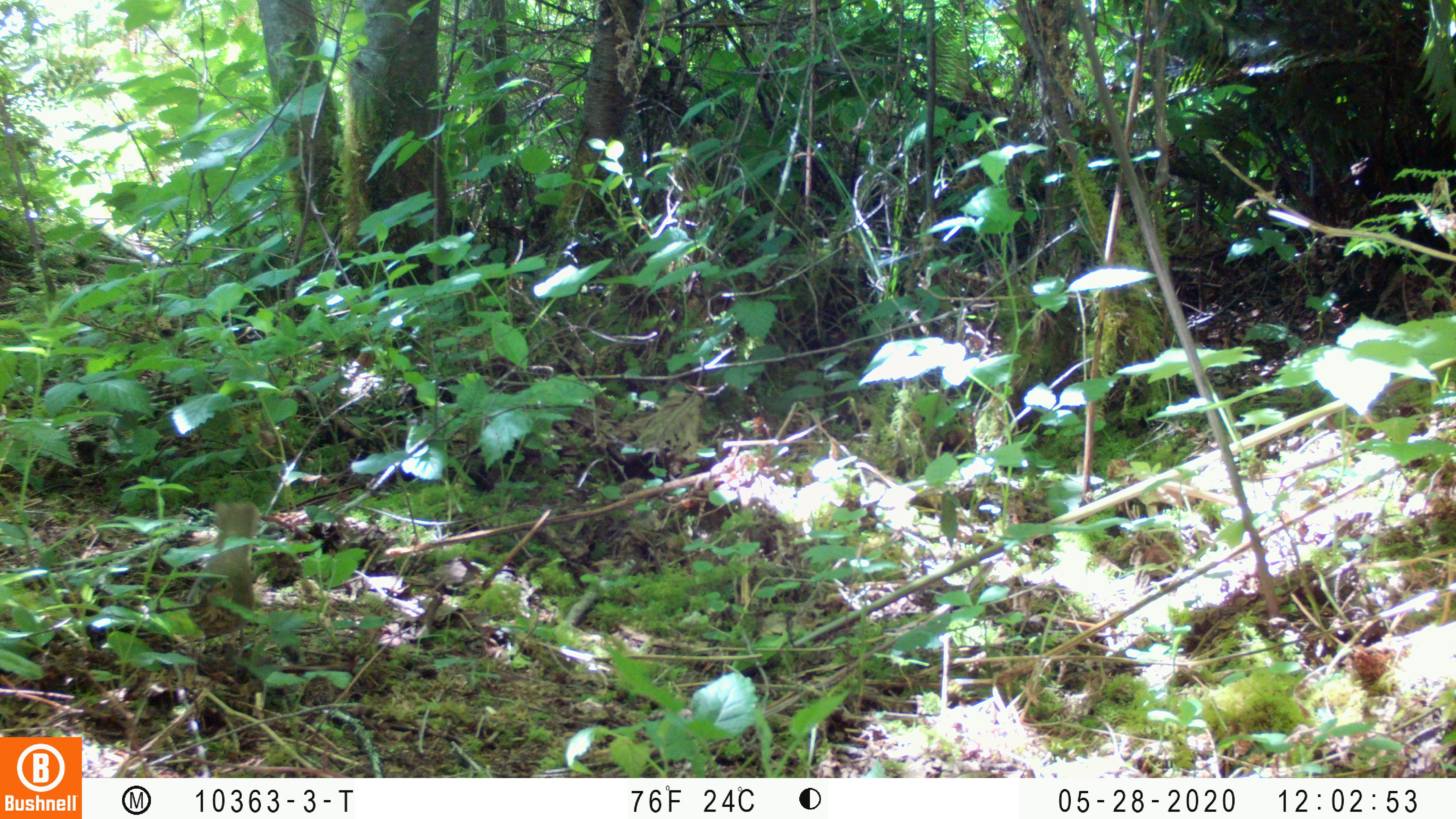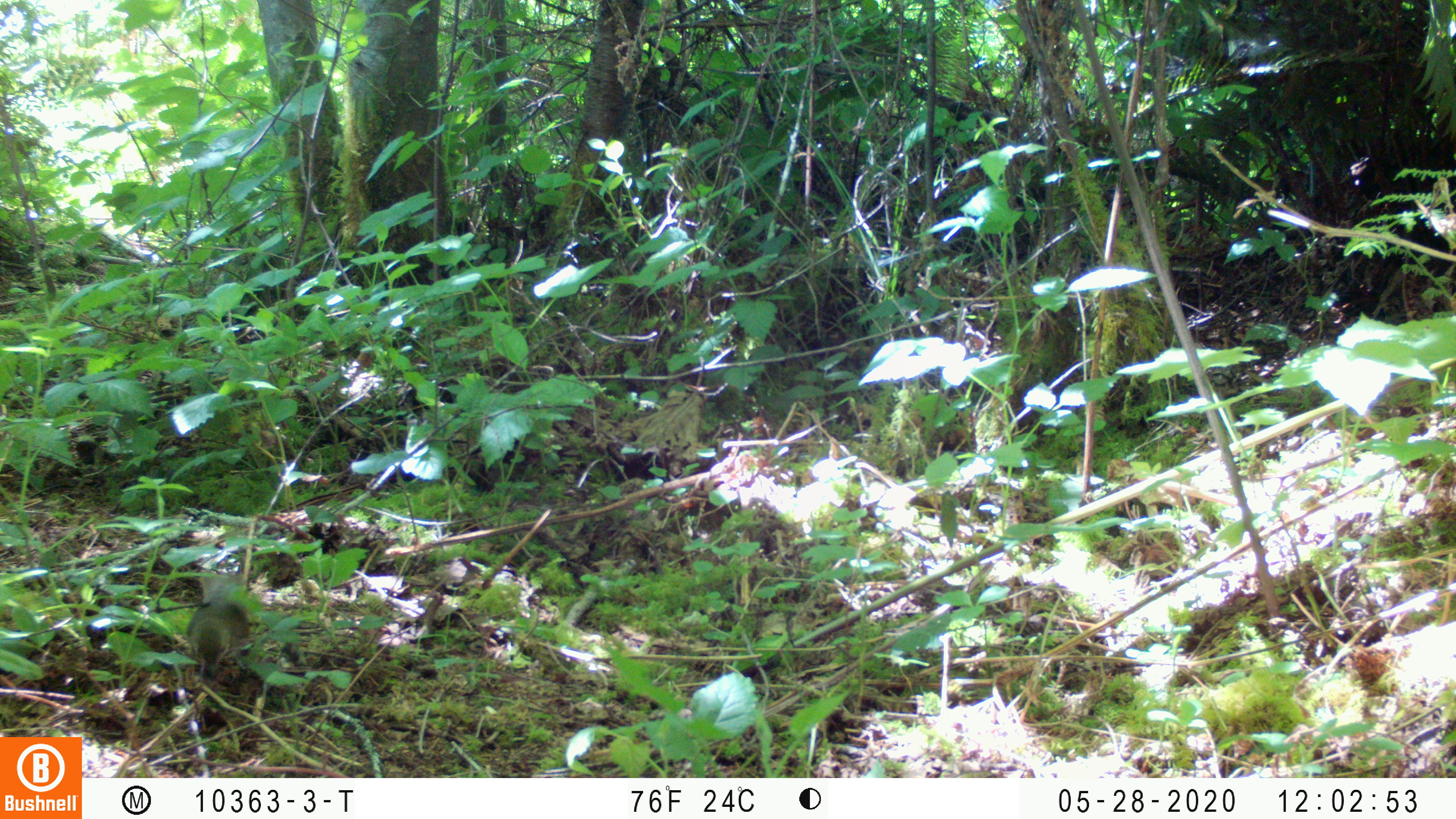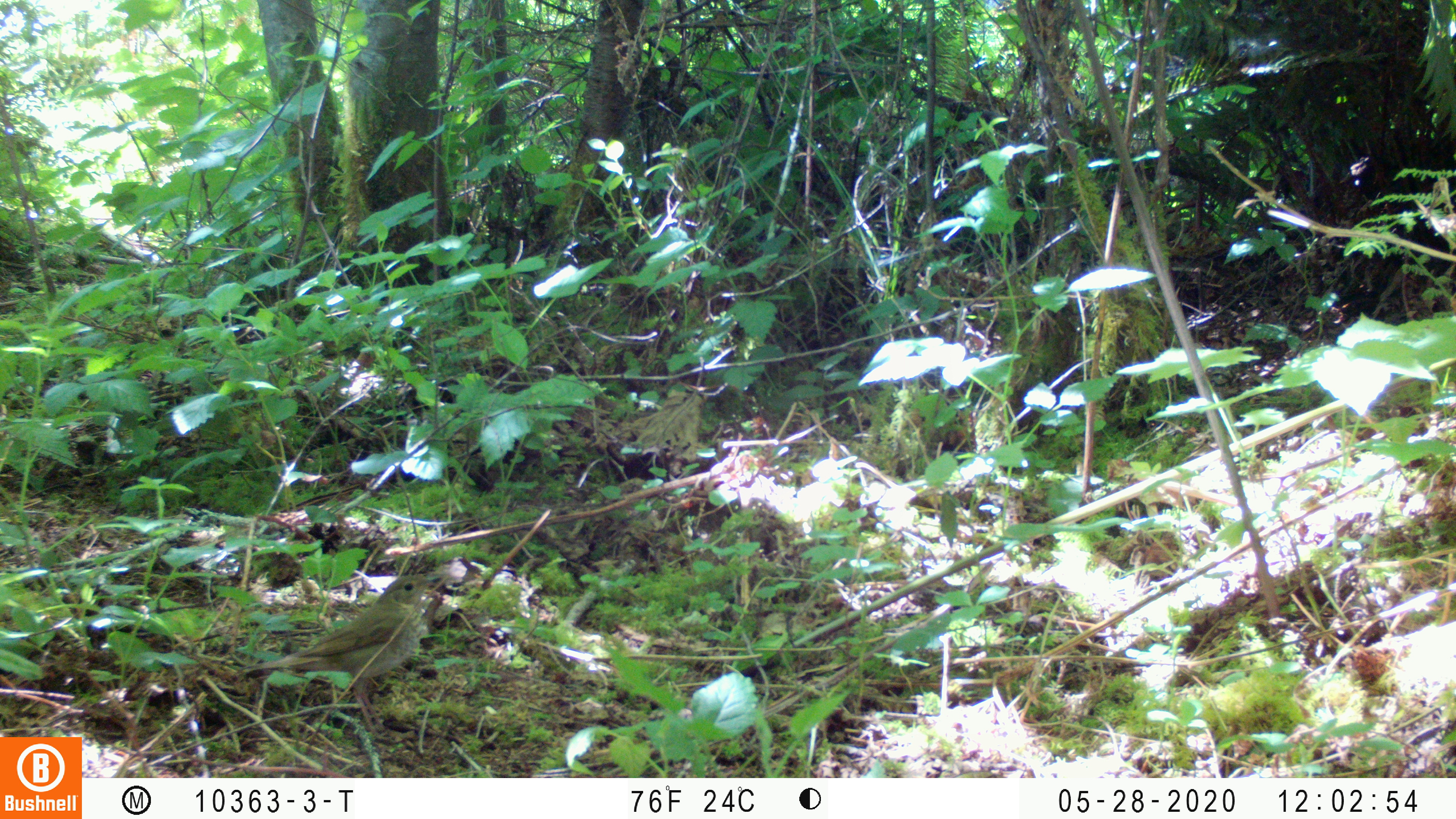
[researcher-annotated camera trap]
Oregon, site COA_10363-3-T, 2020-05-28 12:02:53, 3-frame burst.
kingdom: Animalia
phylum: Chordata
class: Aves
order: Passeriformes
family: Turdidae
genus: Catharus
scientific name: Catharus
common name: brown thrushes and nightingale-thrushes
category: catharus species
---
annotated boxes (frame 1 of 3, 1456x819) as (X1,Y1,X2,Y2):
catharus species: (186,501,260,647)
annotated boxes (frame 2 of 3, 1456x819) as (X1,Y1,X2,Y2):
catharus species: (182,566,257,677)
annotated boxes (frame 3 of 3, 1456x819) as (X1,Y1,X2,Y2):
catharus species: (244,573,436,710)